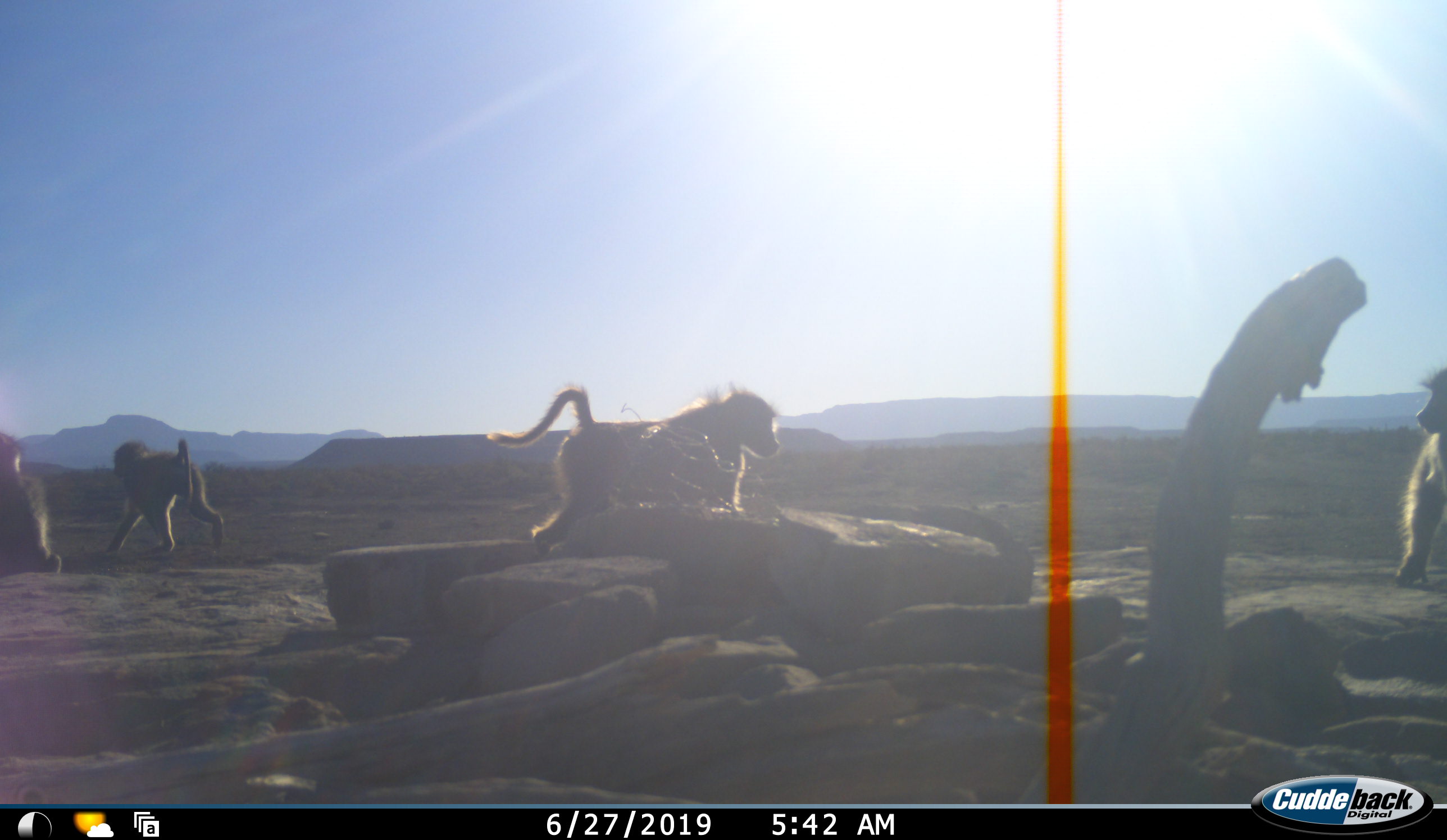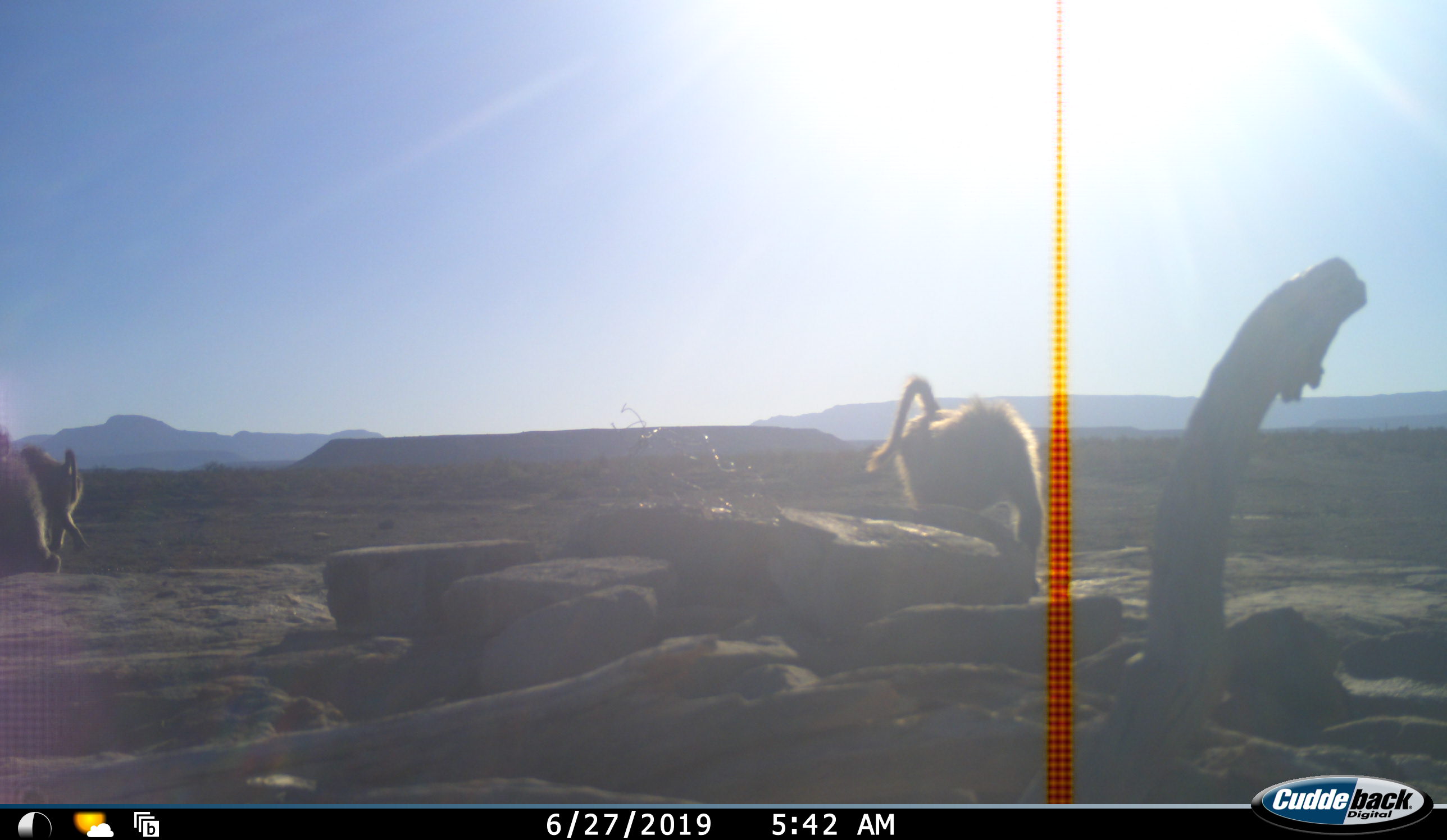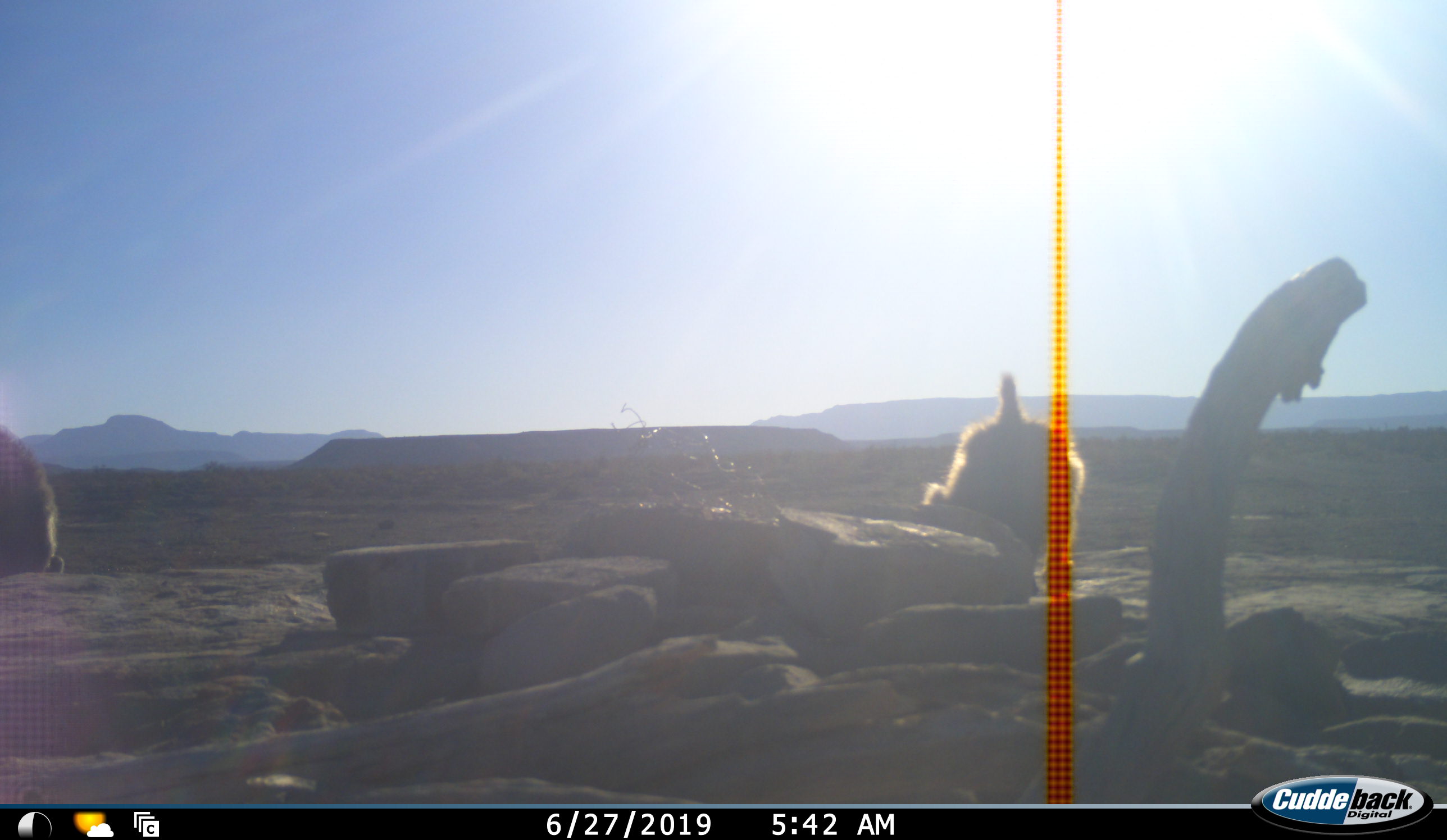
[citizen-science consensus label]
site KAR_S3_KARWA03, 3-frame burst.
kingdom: Animalia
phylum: Chordata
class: Mammalia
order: Primates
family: Cercopithecidae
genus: Papio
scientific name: Papio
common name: baboon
Baboon (Papio), count 4. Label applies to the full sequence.